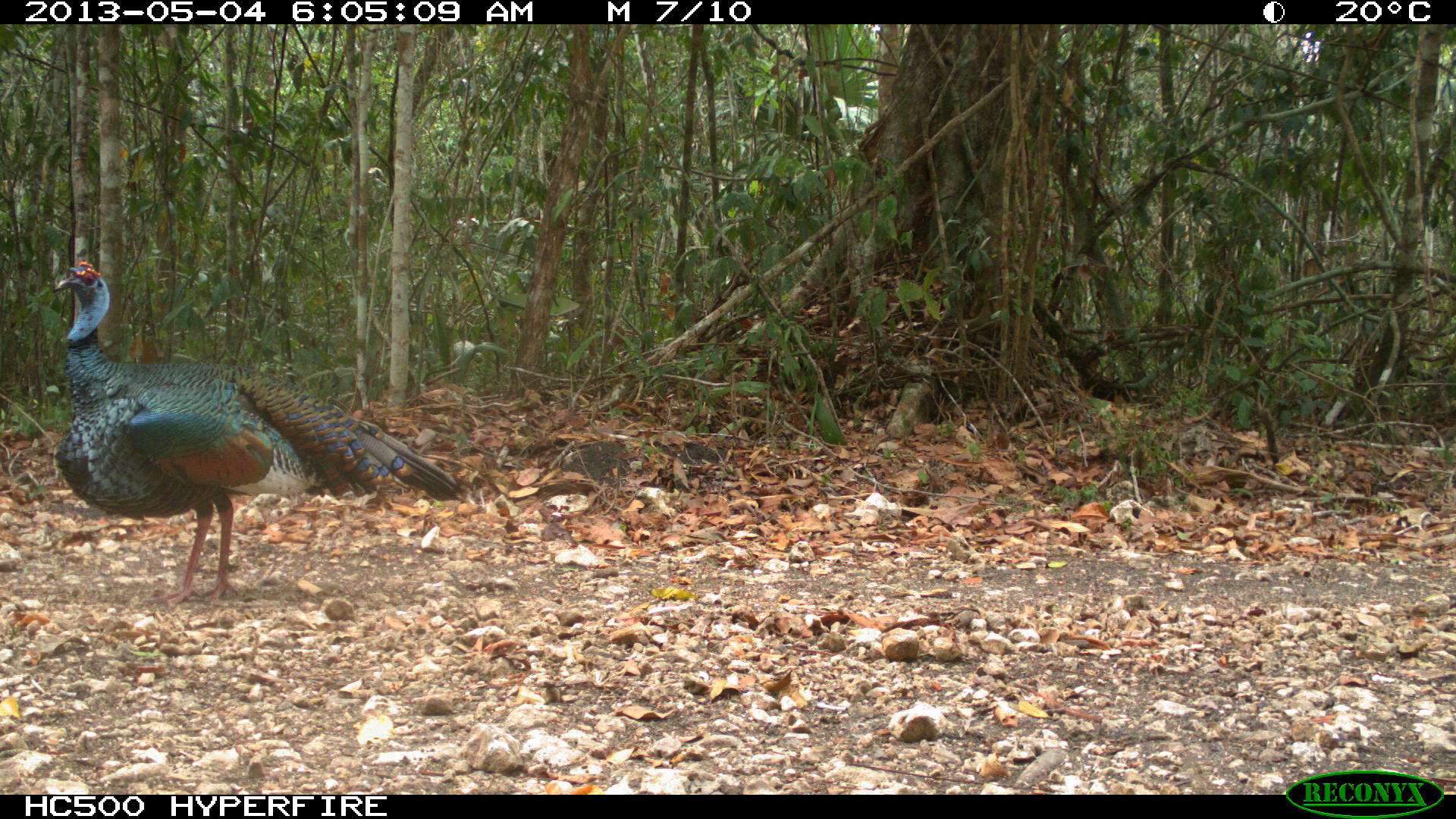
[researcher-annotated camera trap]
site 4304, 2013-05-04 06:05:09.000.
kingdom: Animalia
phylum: Chordata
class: Aves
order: Galliformes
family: Phasianidae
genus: Meleagris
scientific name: Meleagris ocellata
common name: ocellated turkey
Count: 1.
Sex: male.